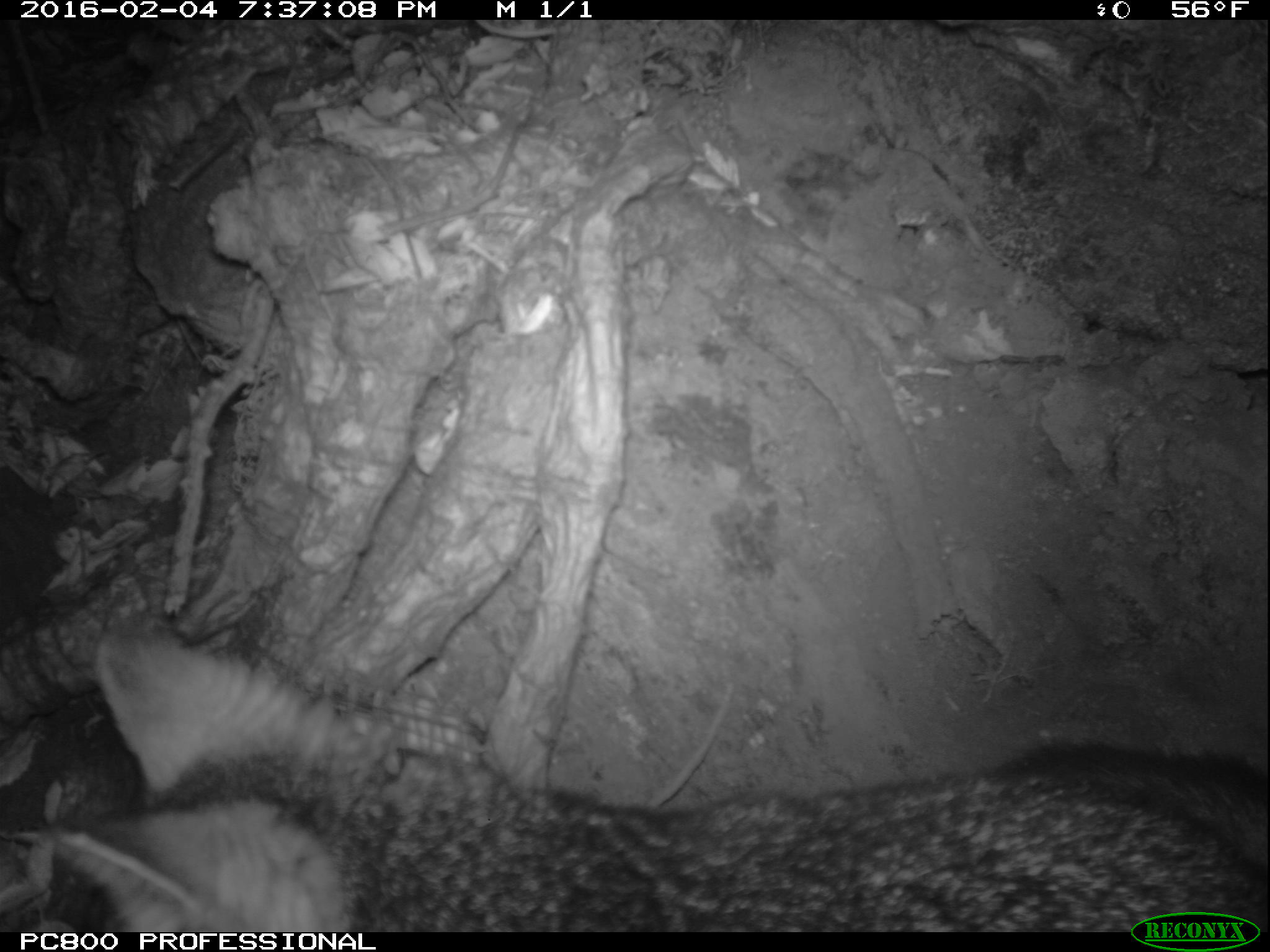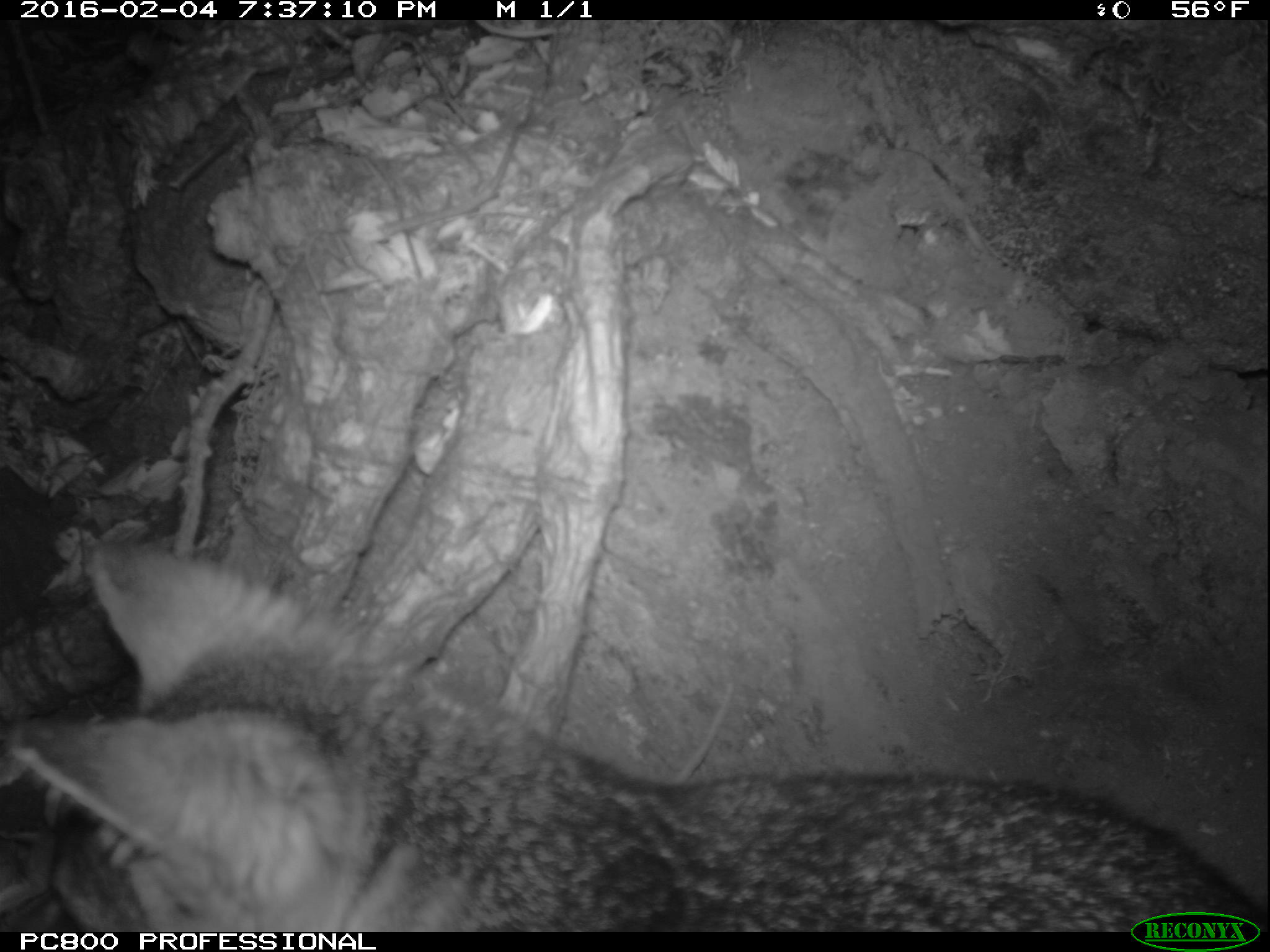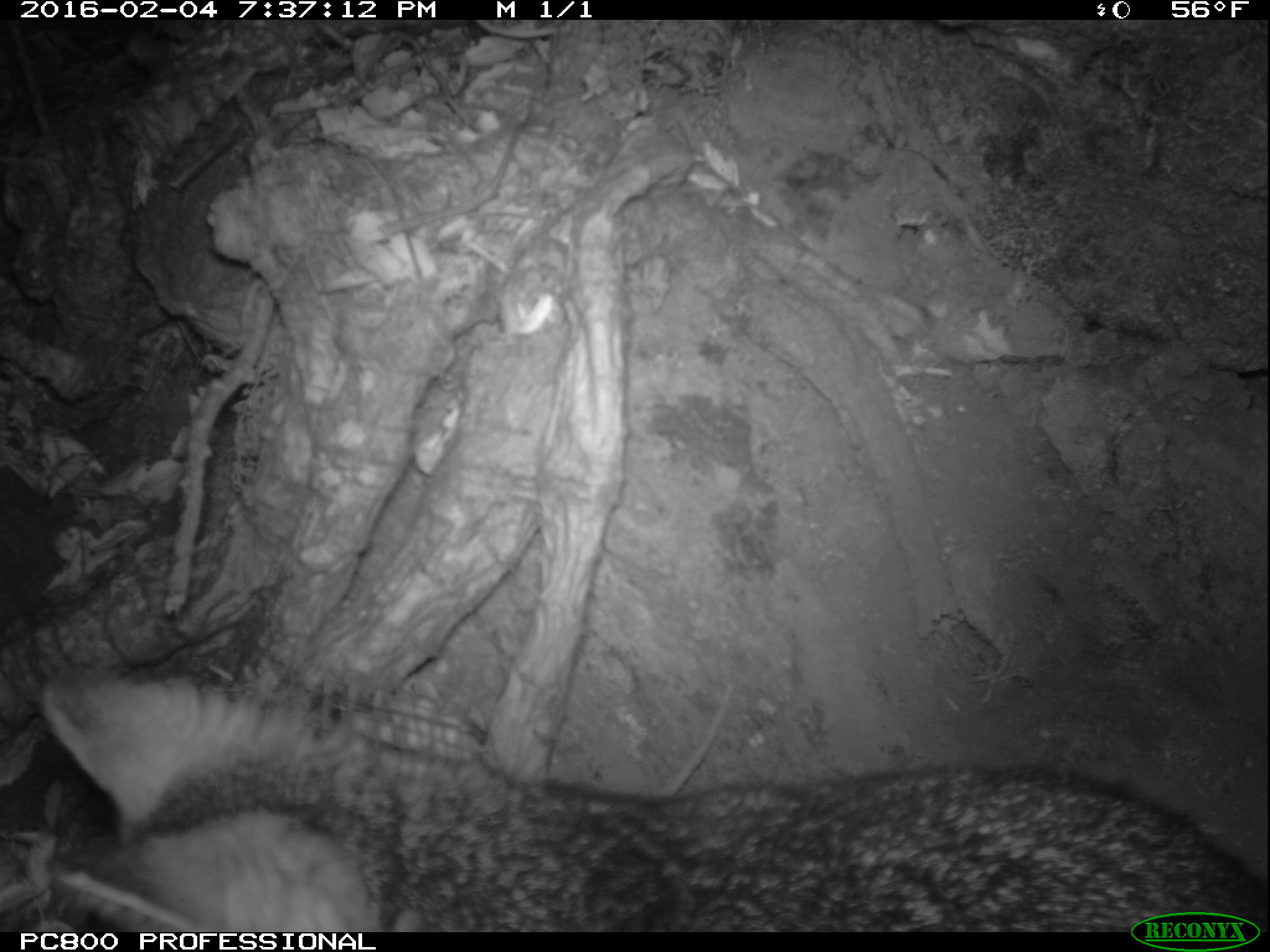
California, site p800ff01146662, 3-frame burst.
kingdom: Animalia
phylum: Chordata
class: Mammalia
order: Carnivora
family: Canidae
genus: Urocyon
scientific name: Urocyon littoralis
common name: island fox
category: fox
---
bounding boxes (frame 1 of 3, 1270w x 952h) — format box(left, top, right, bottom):
fox: box(58, 630, 1268, 932)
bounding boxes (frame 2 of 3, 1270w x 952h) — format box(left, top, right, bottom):
fox: box(0, 542, 1269, 932)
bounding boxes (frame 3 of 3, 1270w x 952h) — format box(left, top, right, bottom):
fox: box(39, 662, 1269, 929)